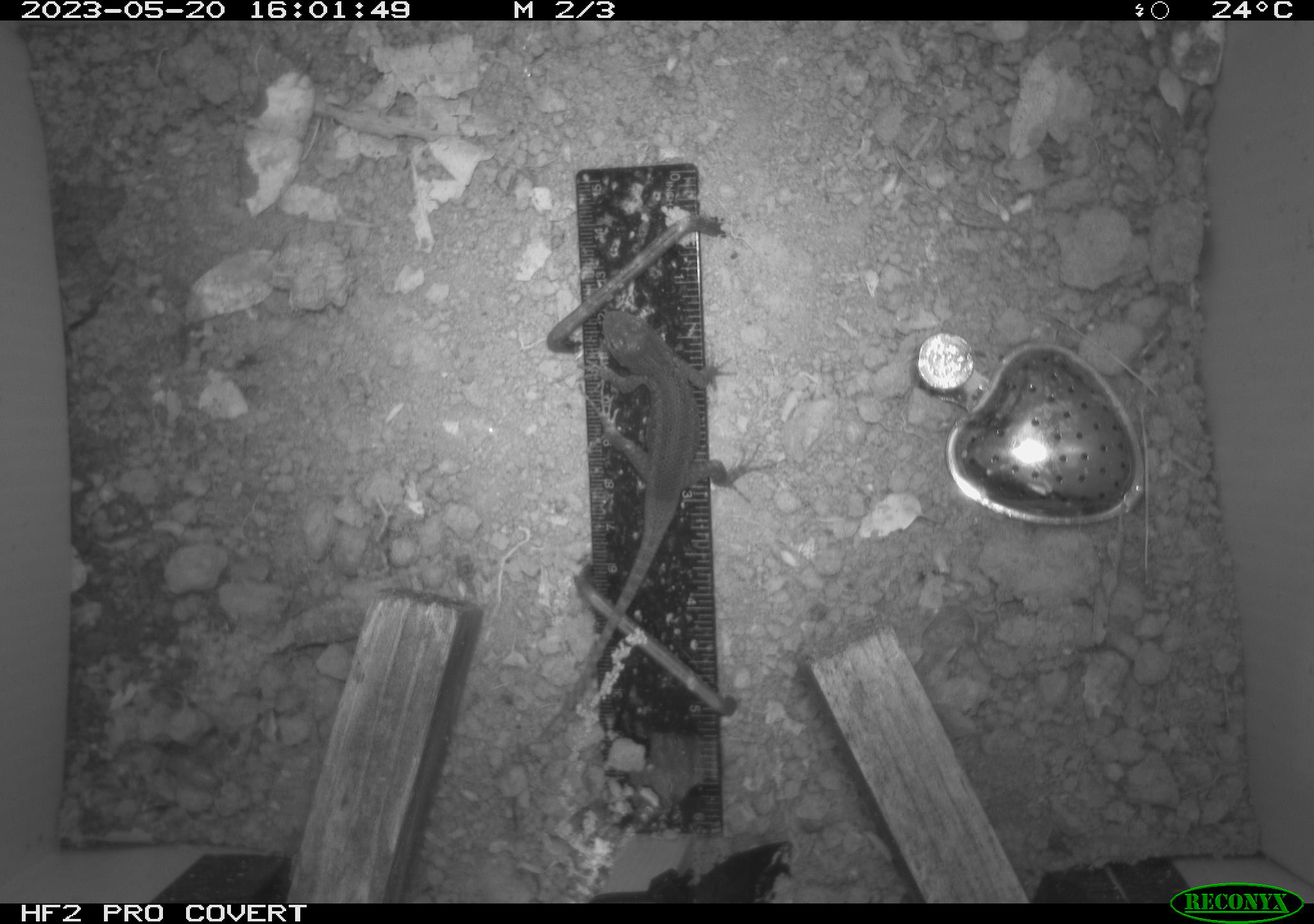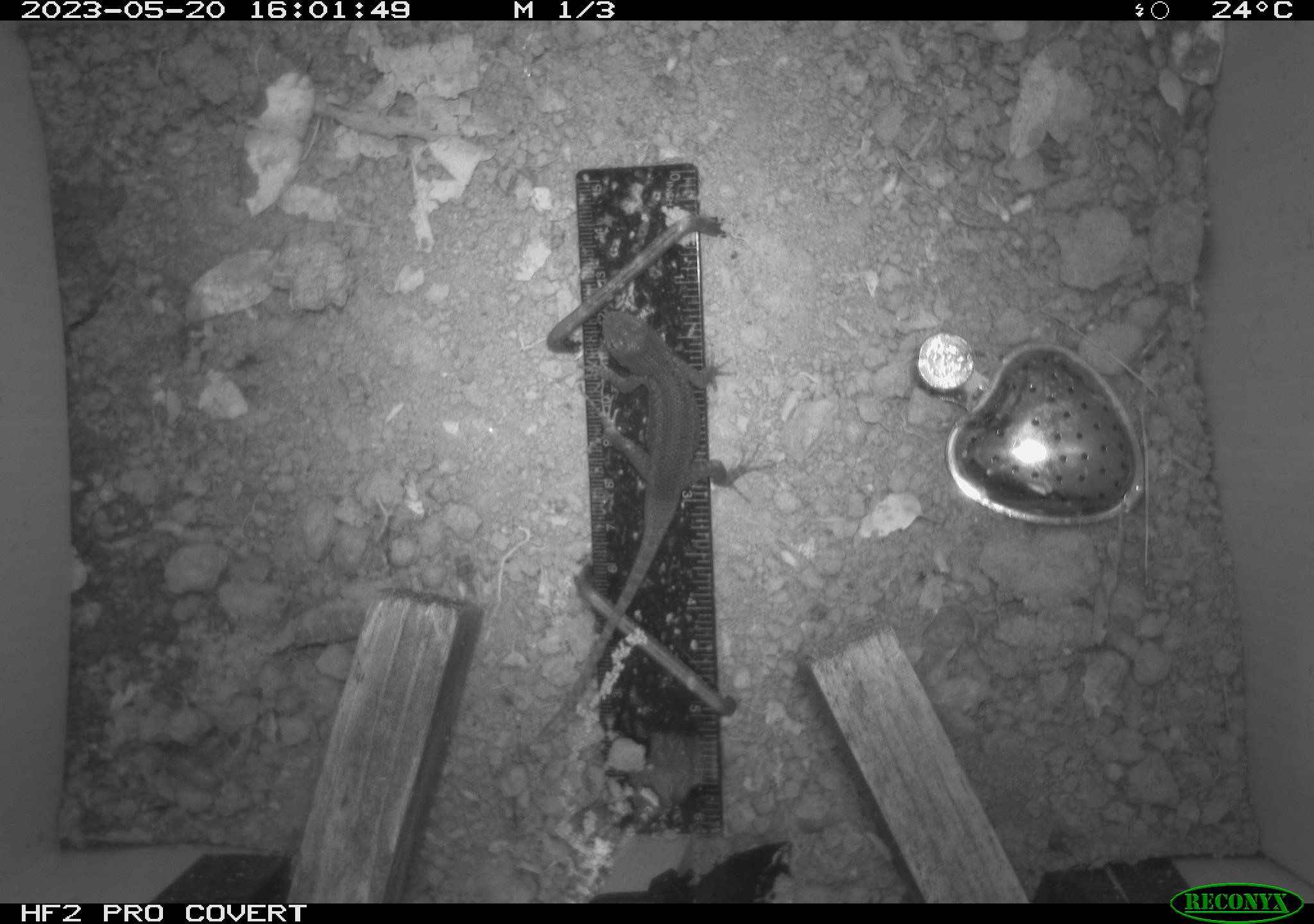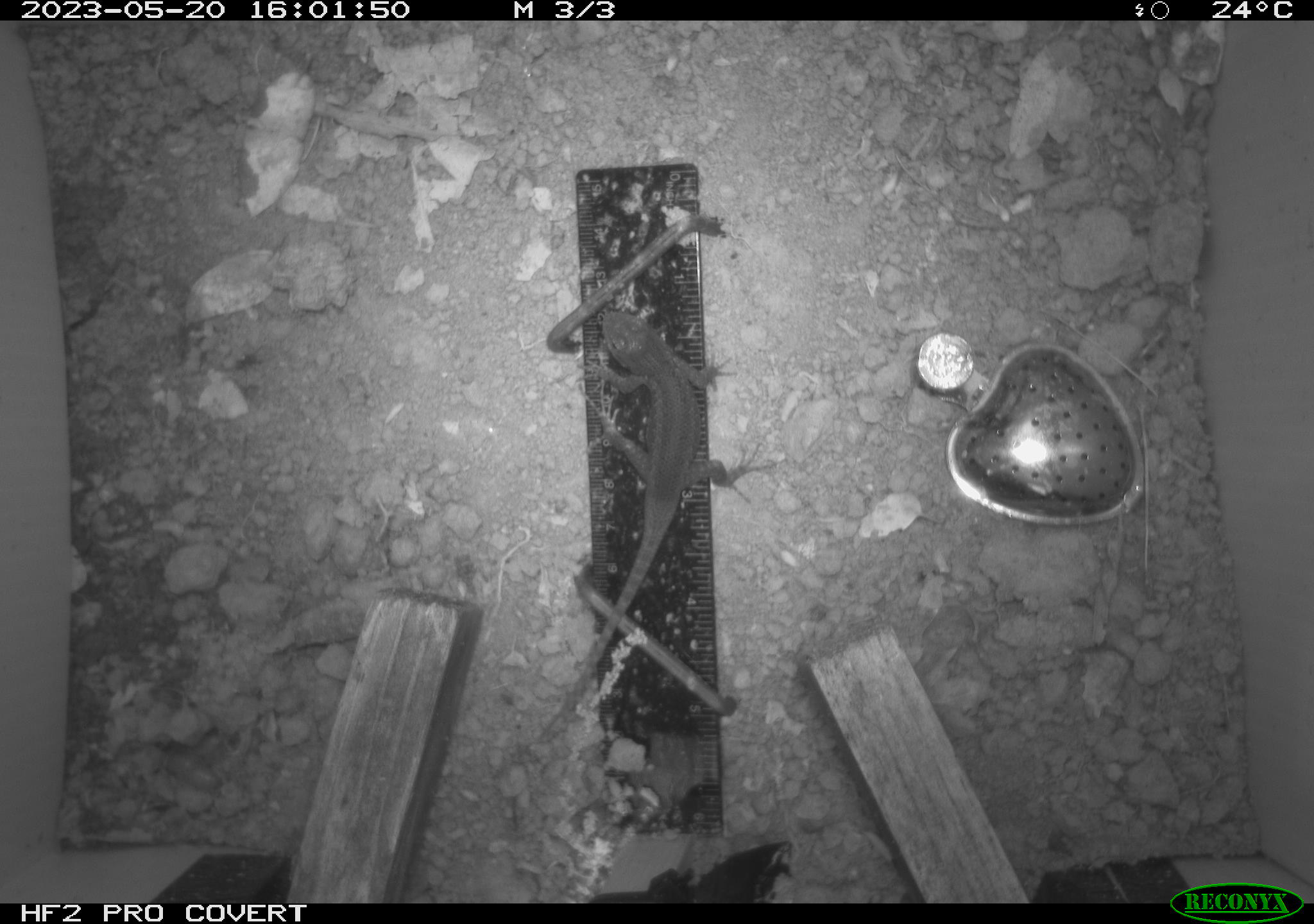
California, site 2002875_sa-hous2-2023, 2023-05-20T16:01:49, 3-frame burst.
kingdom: Animalia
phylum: Chordata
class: Reptilia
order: Squamata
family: Phrynosomatidae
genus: Sceloporus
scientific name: Sceloporus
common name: spiny lizards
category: sceloporus species